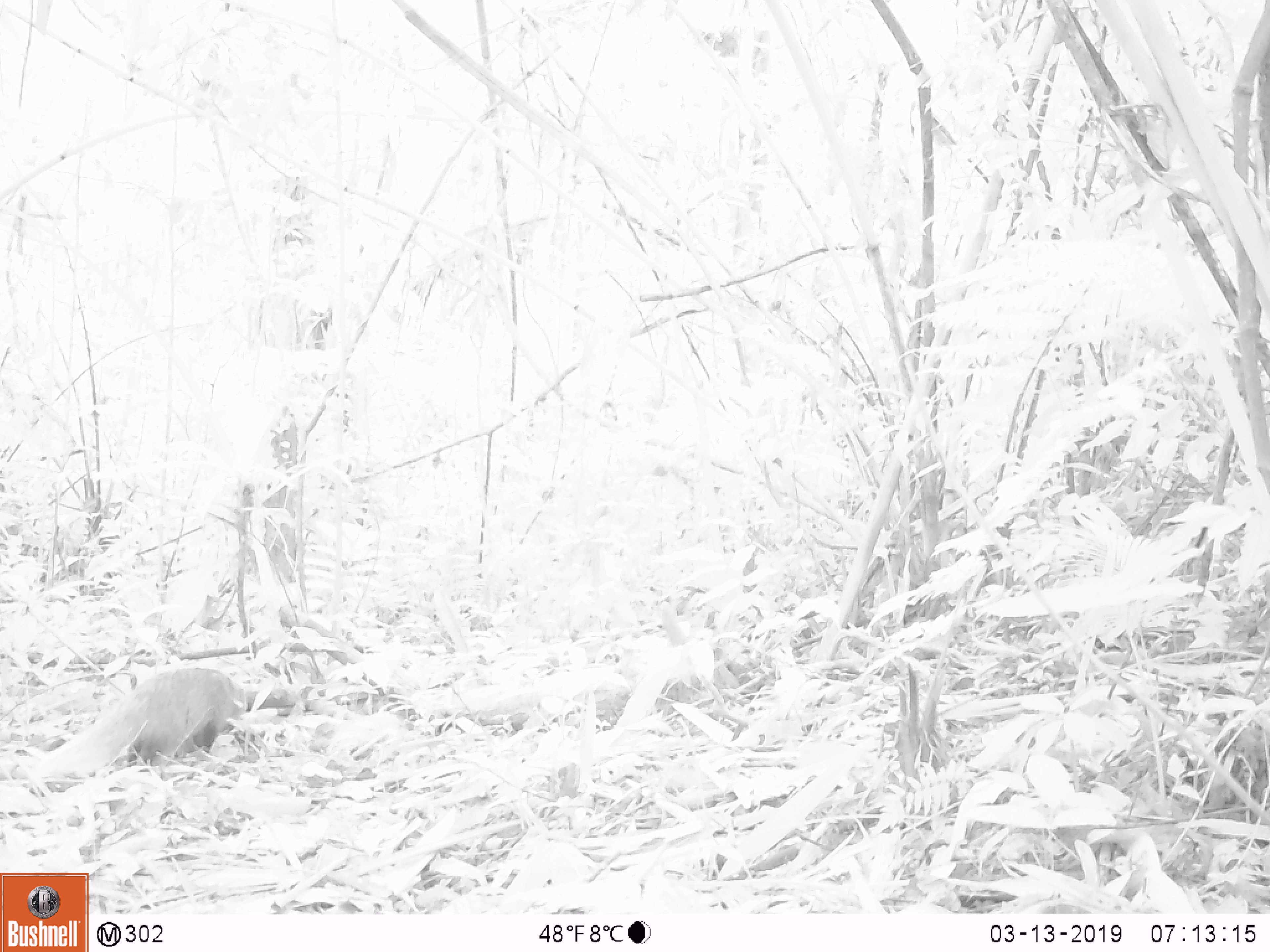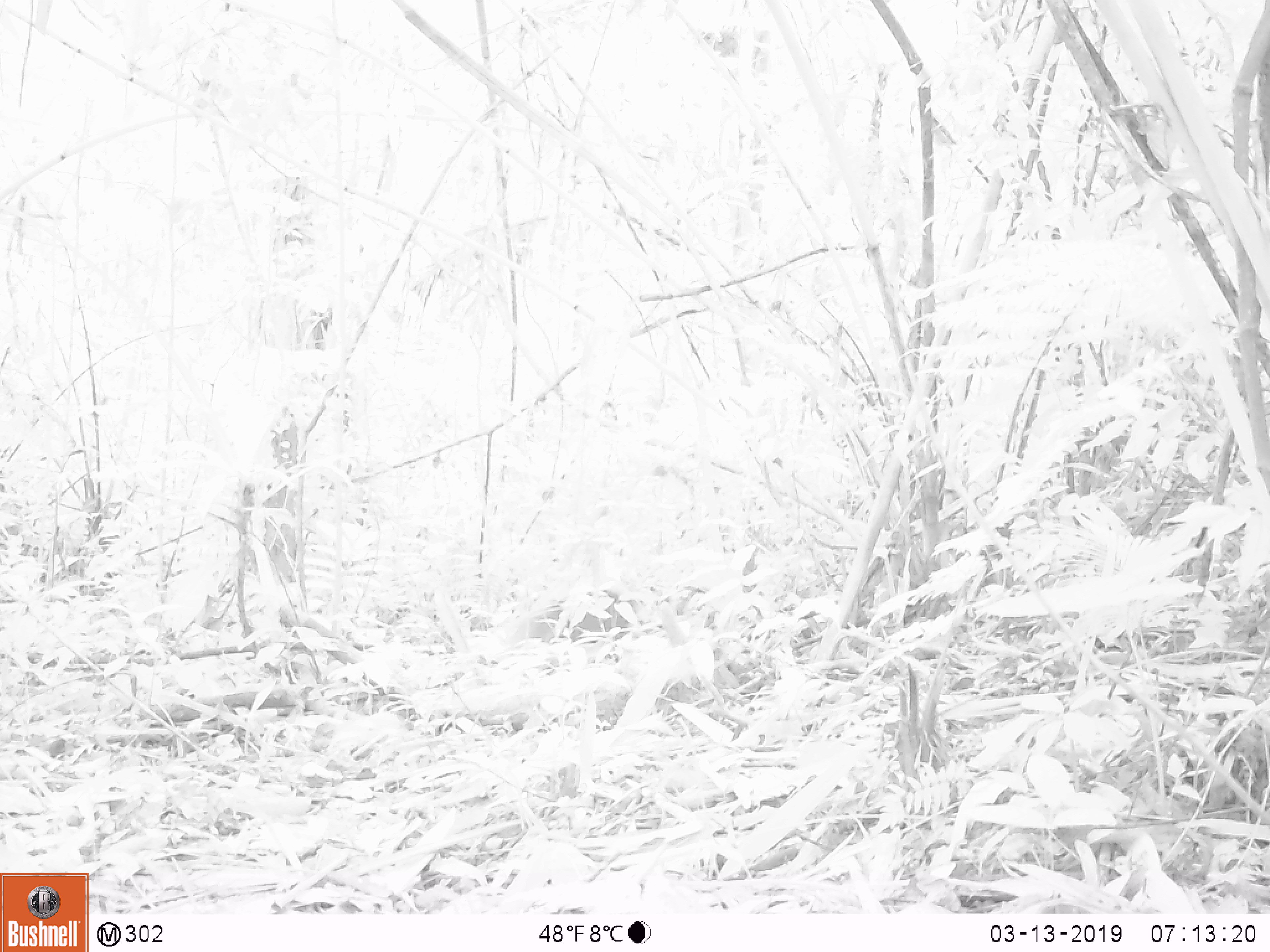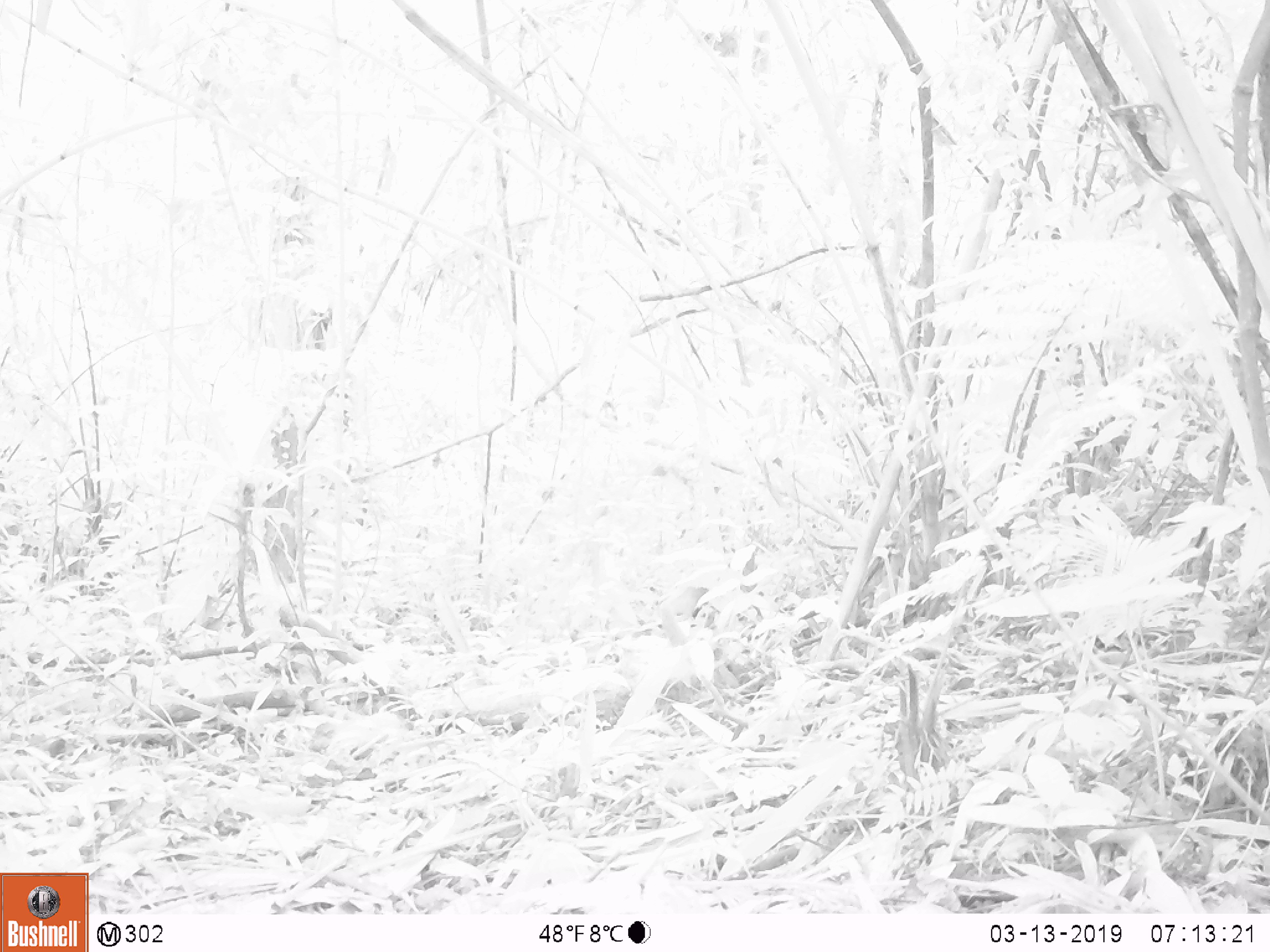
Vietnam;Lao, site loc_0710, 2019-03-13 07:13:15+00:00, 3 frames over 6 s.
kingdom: Animalia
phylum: Chordata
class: Mammalia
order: Carnivora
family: Herpestidae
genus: Urva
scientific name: Urva urva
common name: crab-eating mongoose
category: crab eating mongoose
Crab eating mongoose (crab-eating mongoose) (Urva urva). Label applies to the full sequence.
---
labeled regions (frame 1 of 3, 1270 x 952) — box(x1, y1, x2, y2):
crab eating mongoose: box(30, 667, 247, 777)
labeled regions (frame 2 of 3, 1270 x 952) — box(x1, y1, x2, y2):
crab eating mongoose: box(511, 588, 637, 663)